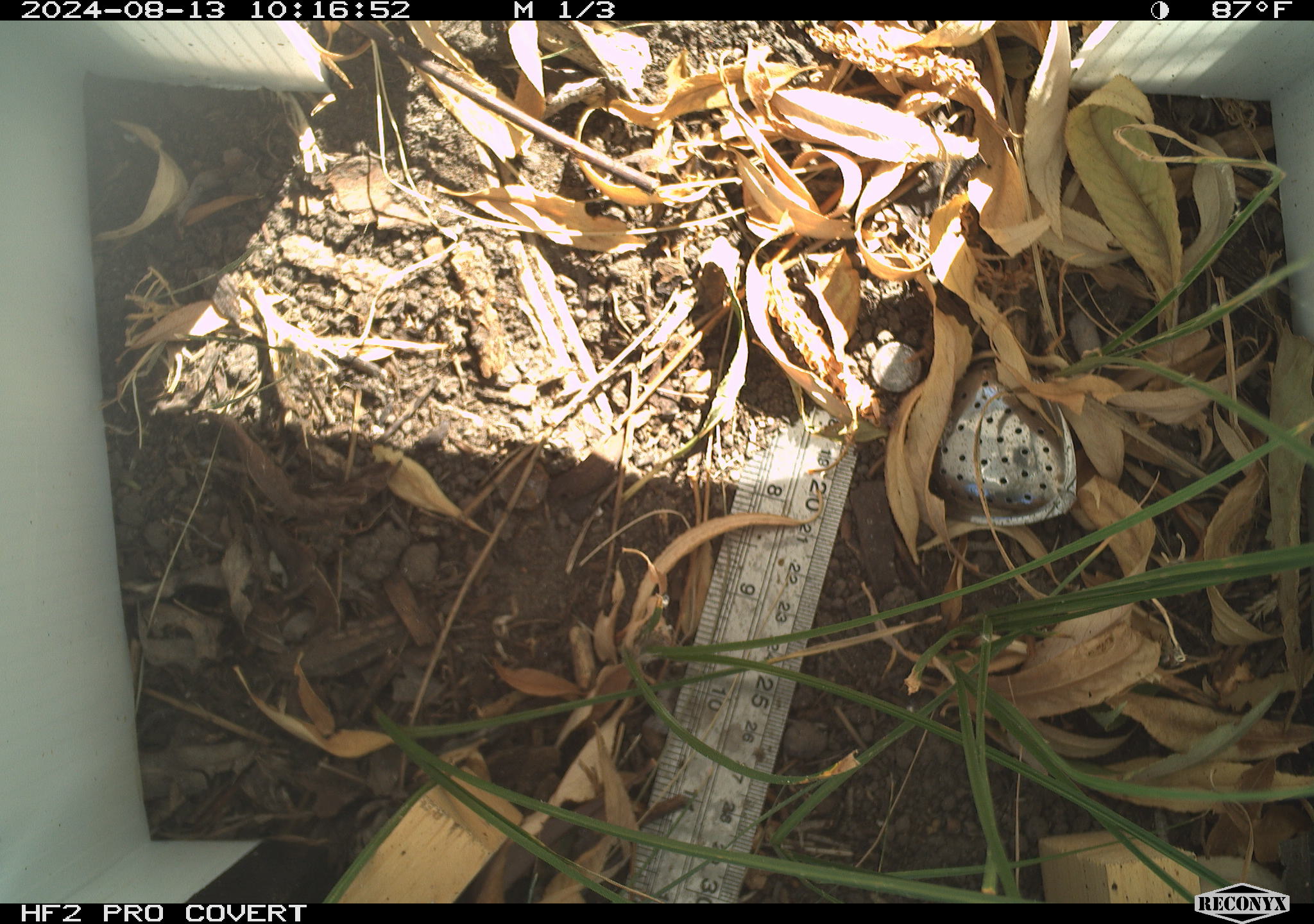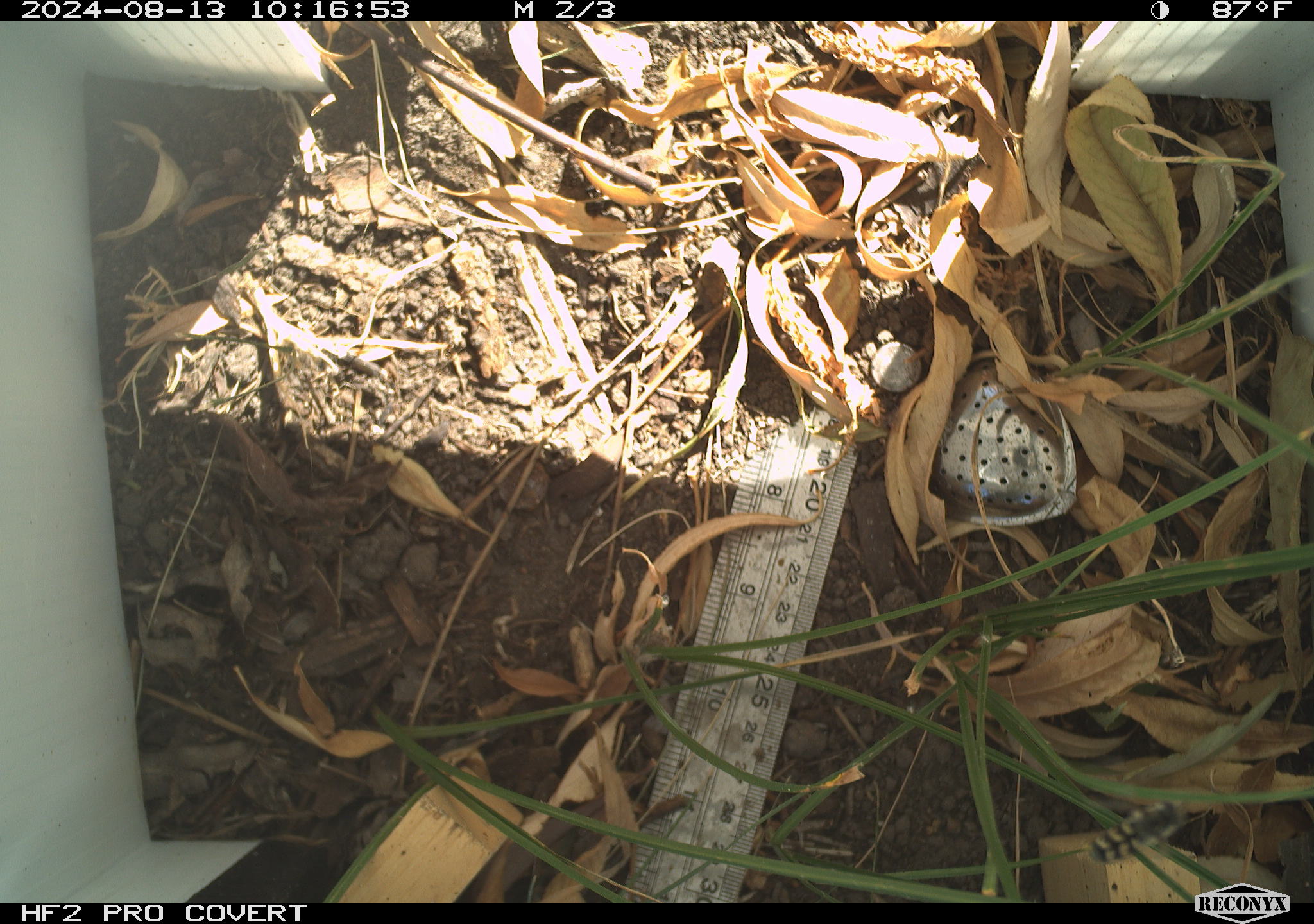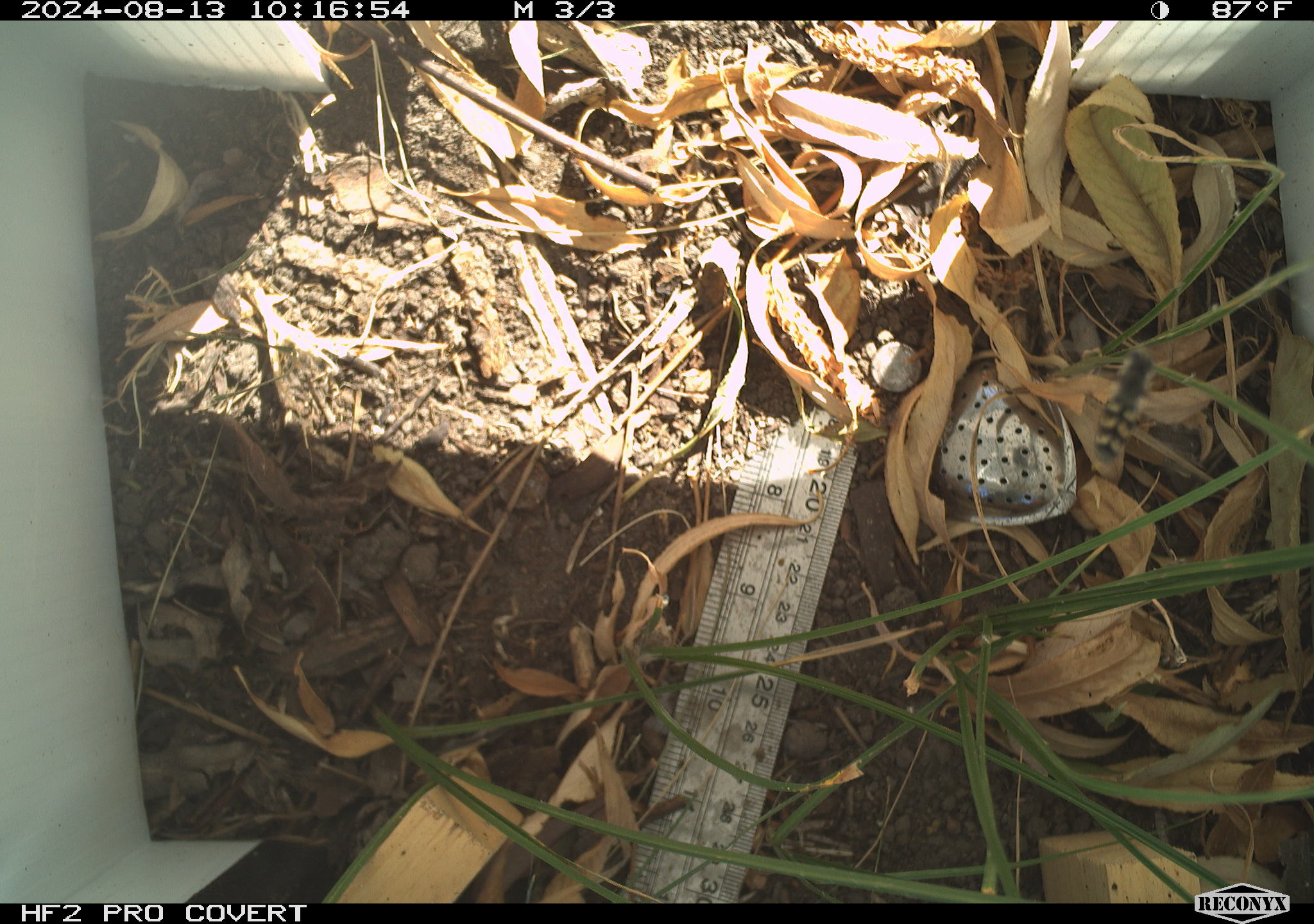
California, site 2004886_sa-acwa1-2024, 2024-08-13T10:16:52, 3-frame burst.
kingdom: Animalia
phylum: Arthropoda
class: Insecta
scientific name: Insecta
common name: insect